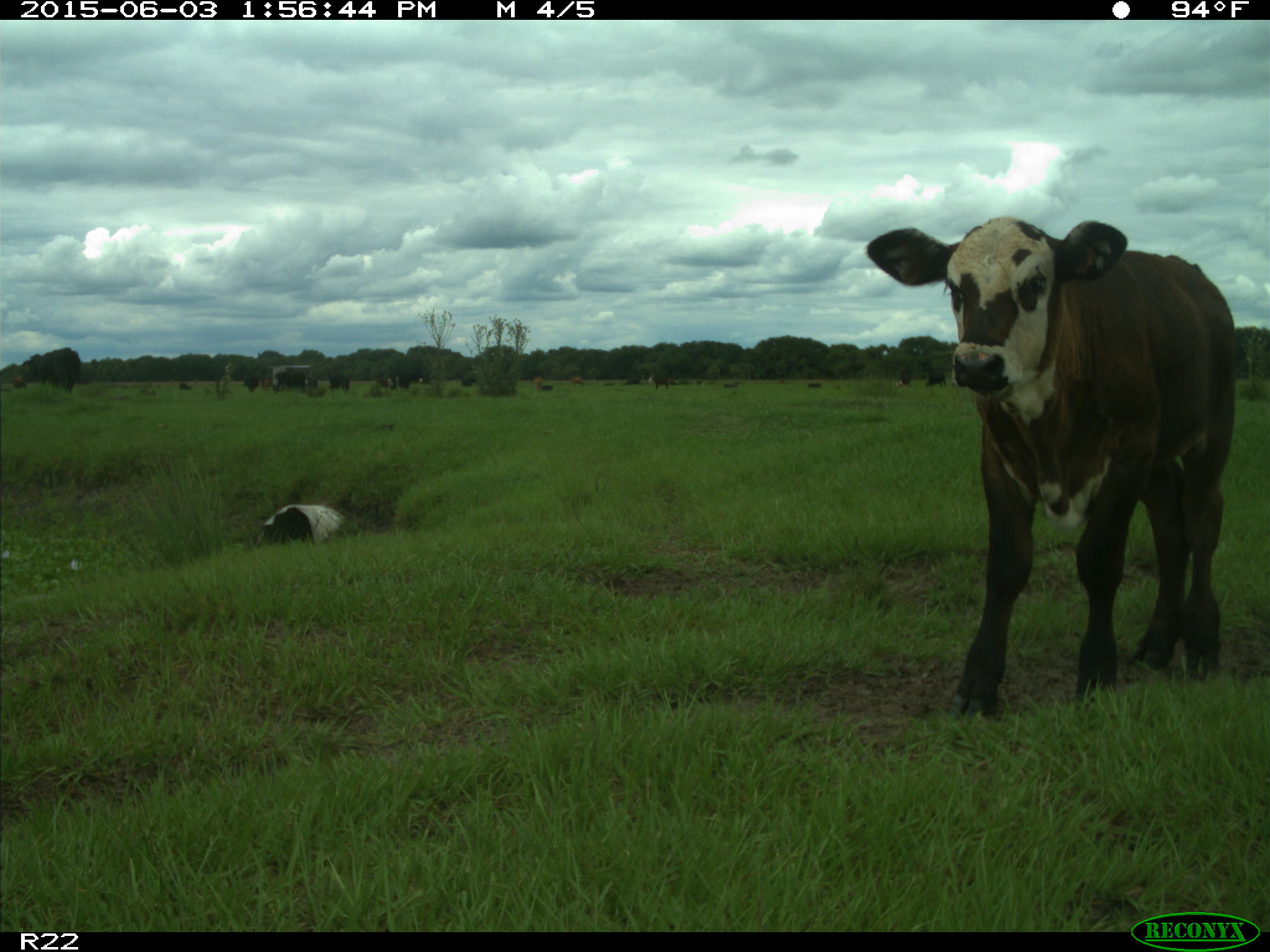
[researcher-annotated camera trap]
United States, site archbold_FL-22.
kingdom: Animalia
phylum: Chordata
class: Mammalia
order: Artiodactyla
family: Bovidae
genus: Bos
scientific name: Bos taurus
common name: domestic cow